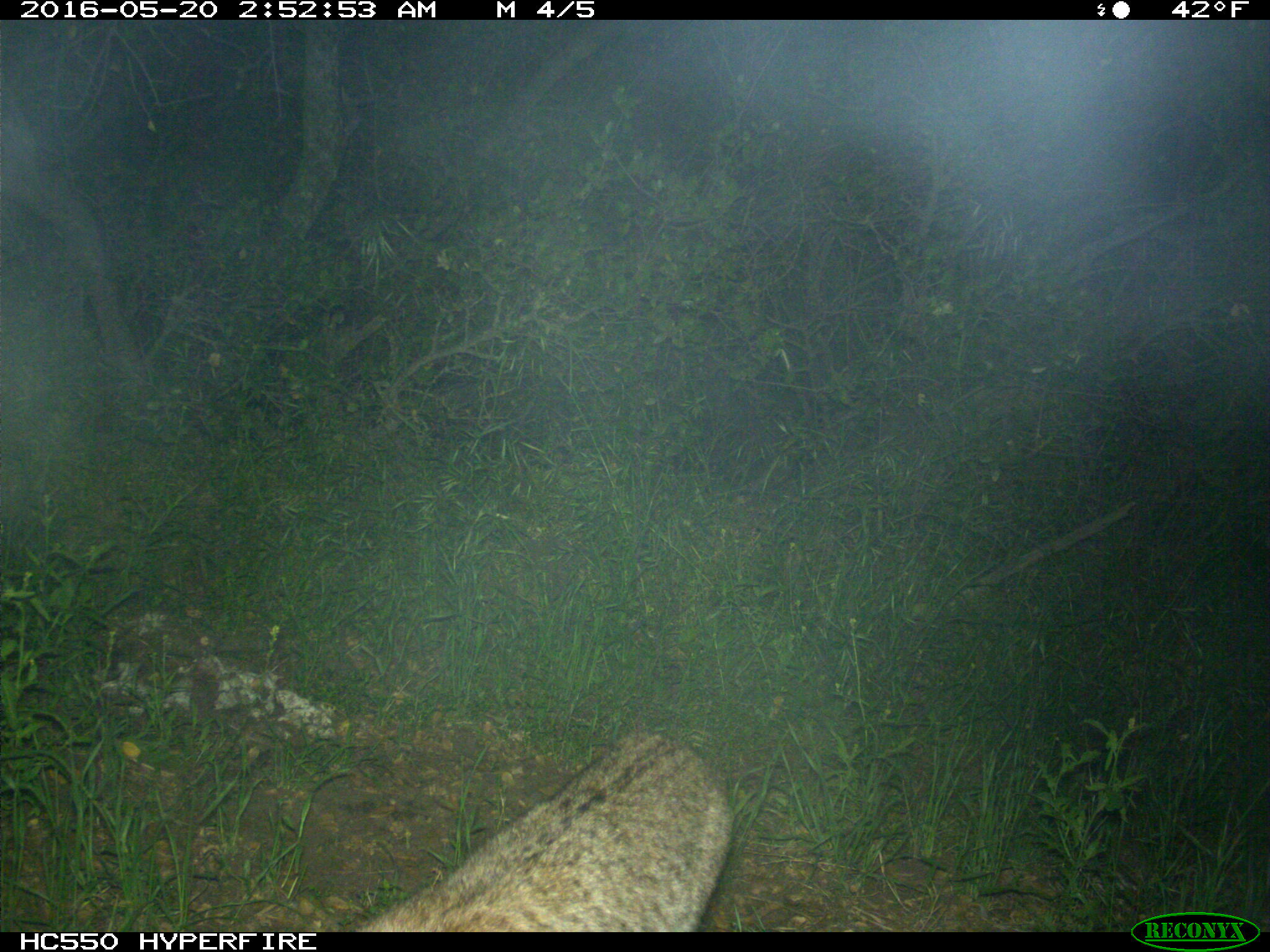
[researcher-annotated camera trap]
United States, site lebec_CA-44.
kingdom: Animalia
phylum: Chordata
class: Mammalia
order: Carnivora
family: Felidae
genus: Lynx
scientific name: Lynx rufus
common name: bobcat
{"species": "Lynx rufus (bobcat)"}